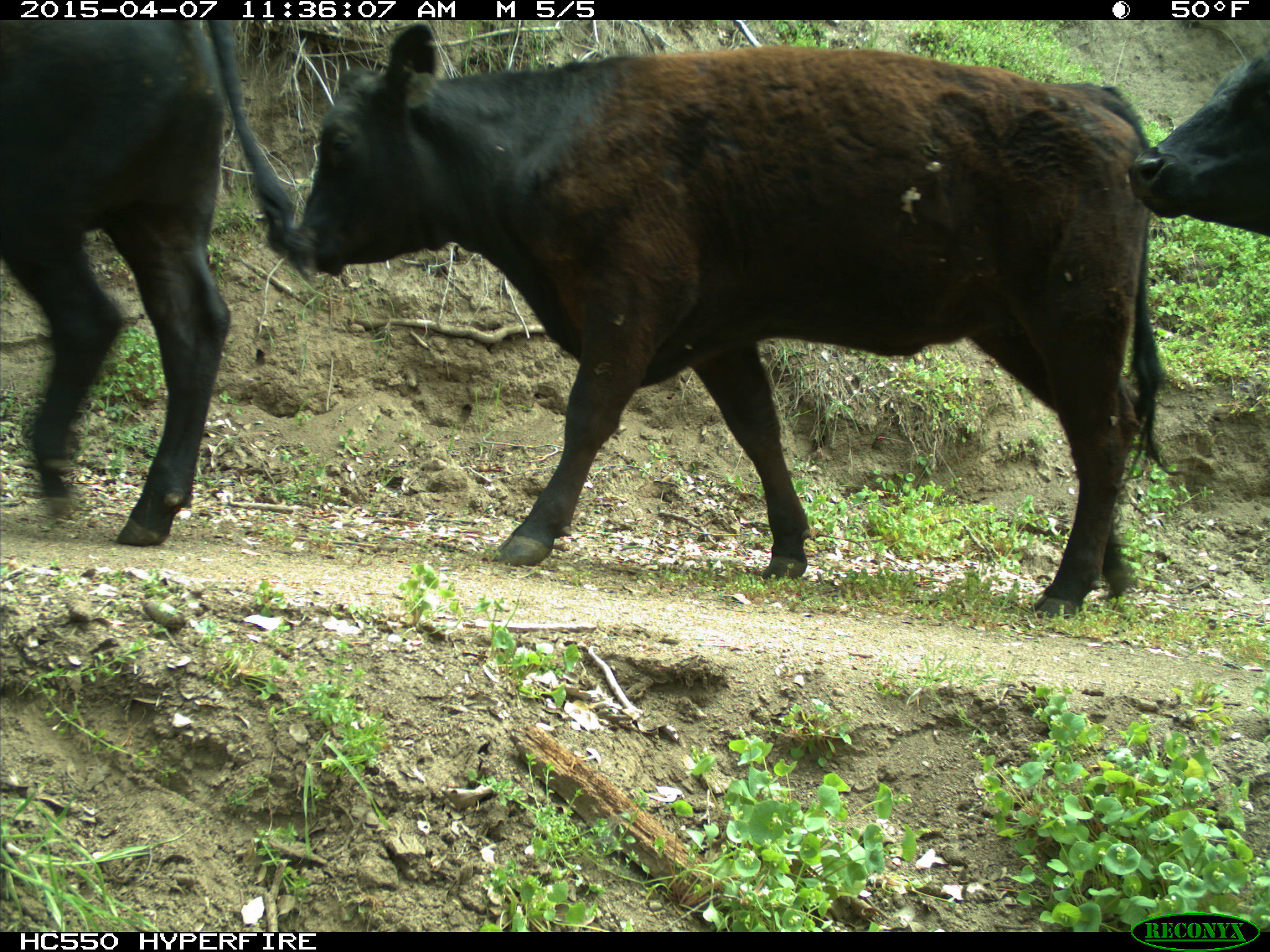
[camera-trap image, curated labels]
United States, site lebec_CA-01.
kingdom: Animalia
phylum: Chordata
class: Mammalia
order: Artiodactyla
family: Bovidae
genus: Bos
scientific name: Bos taurus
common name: domestic cow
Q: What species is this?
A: Bos taurus (domestic cow).